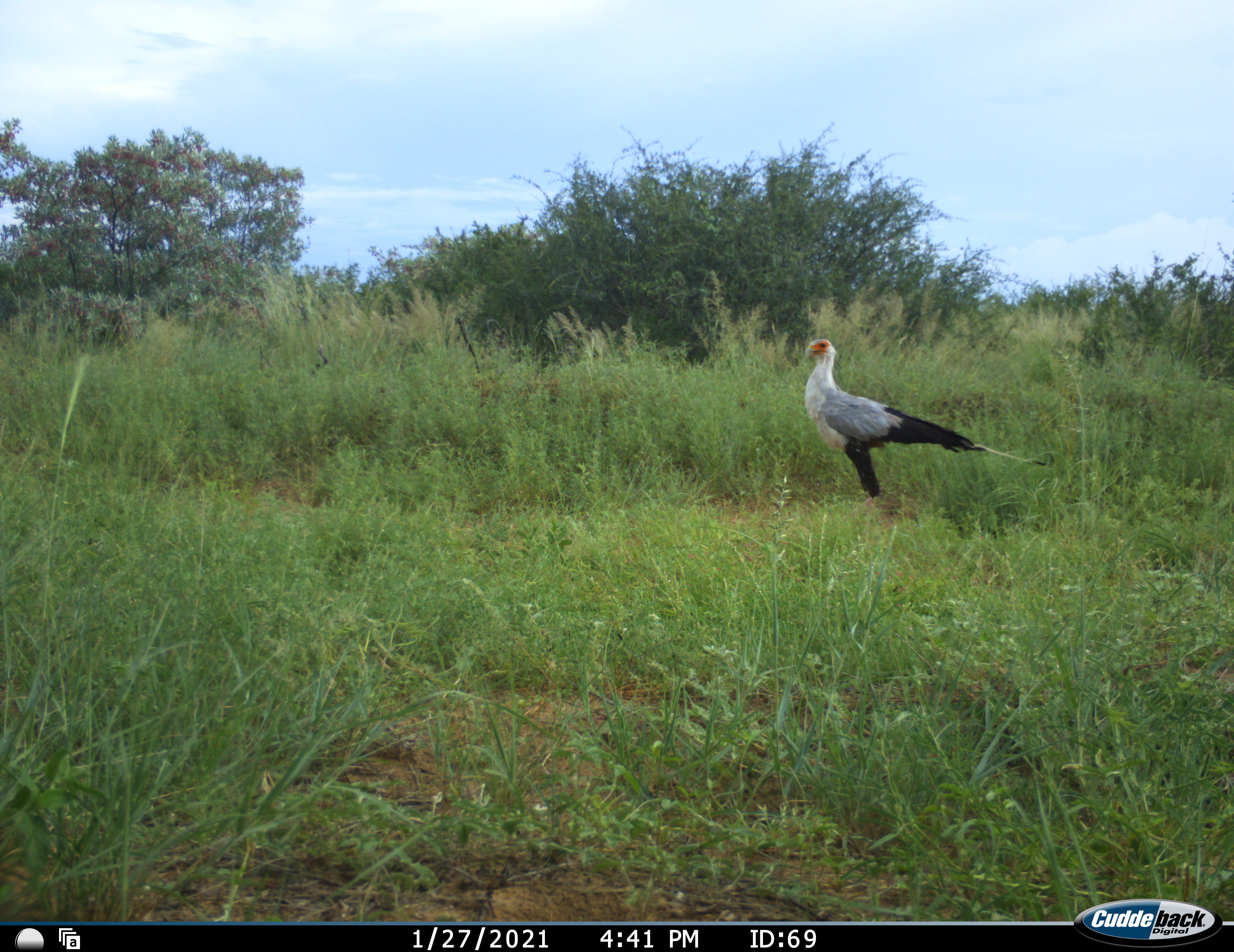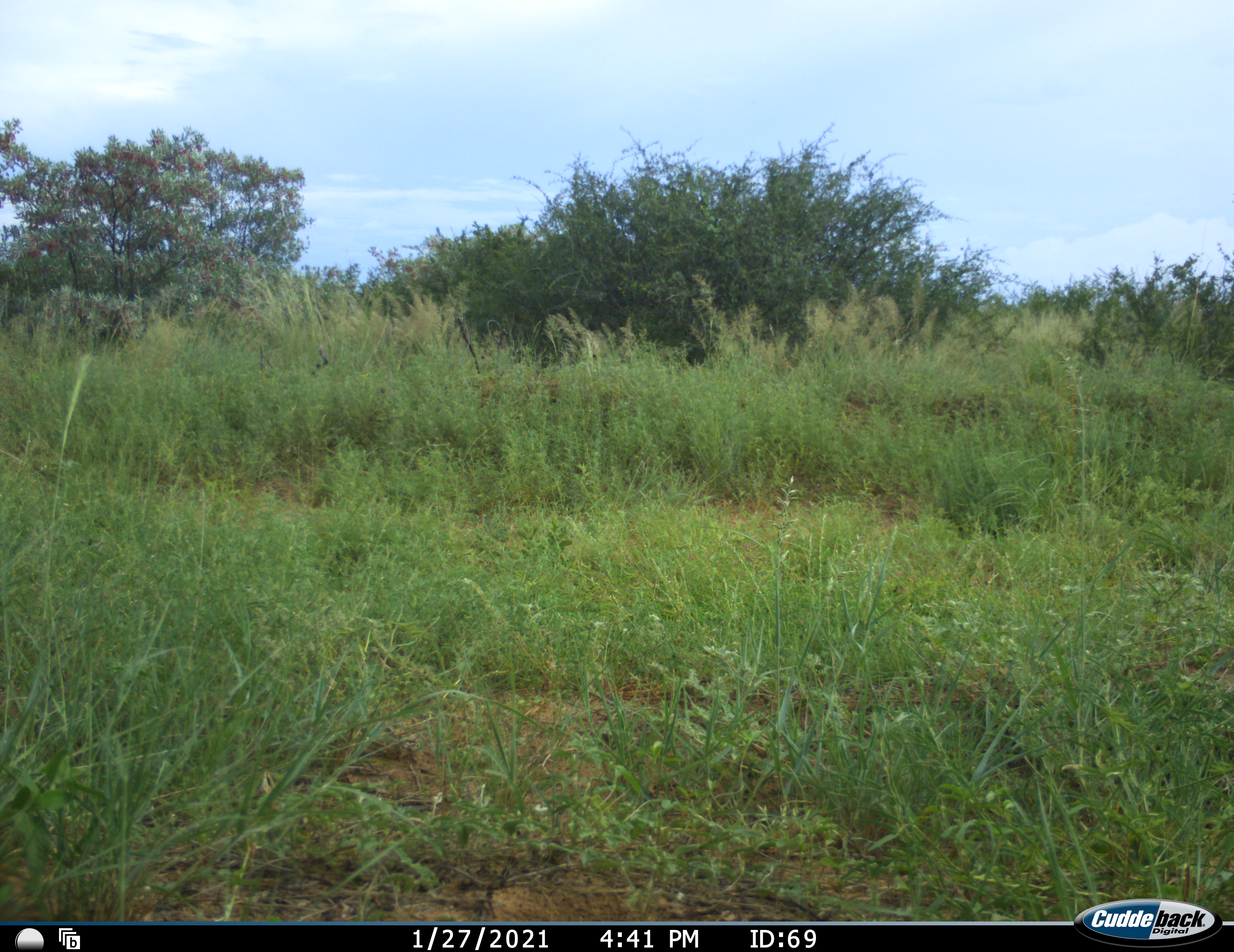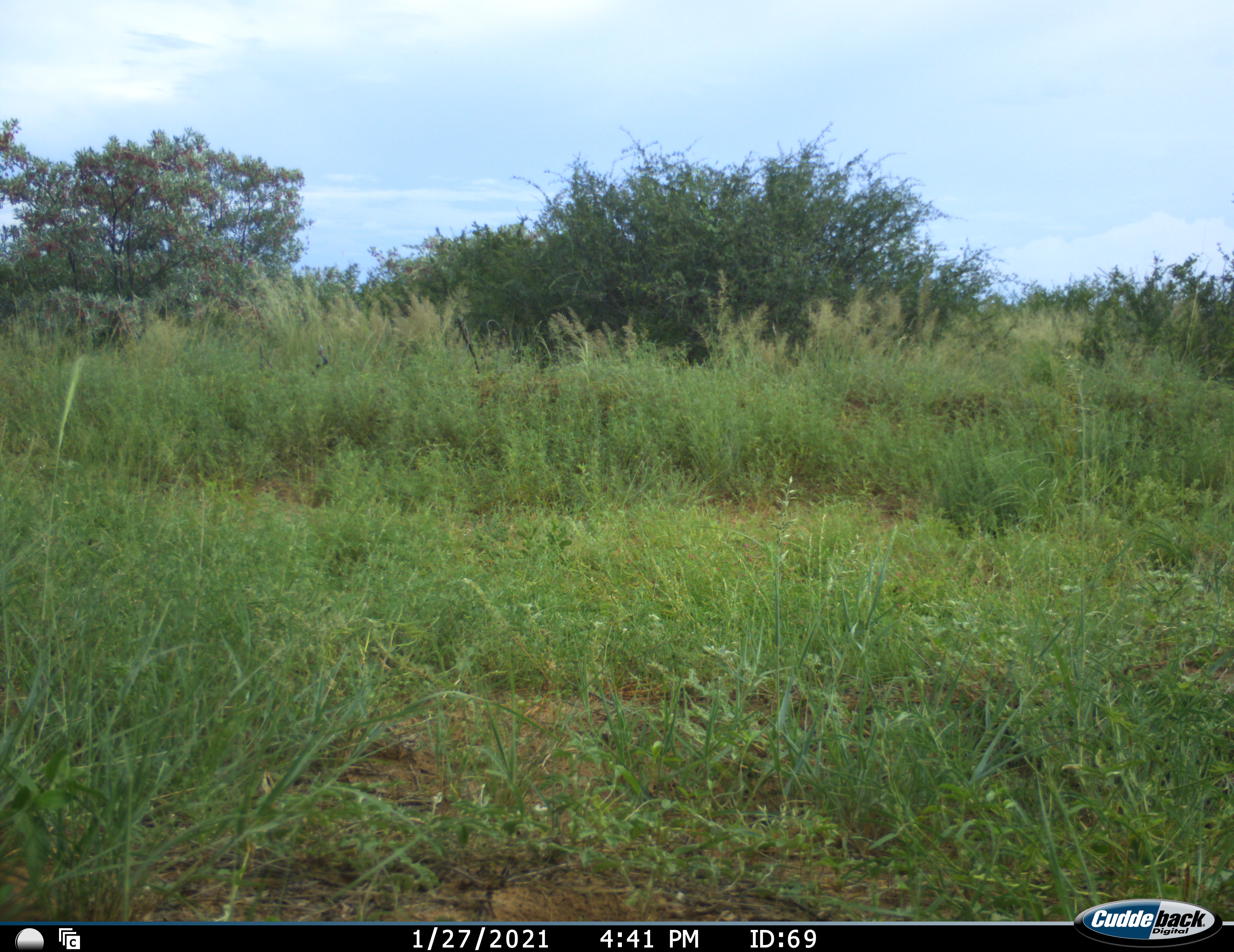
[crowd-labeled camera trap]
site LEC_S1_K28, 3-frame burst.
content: unidentified animal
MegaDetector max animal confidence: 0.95